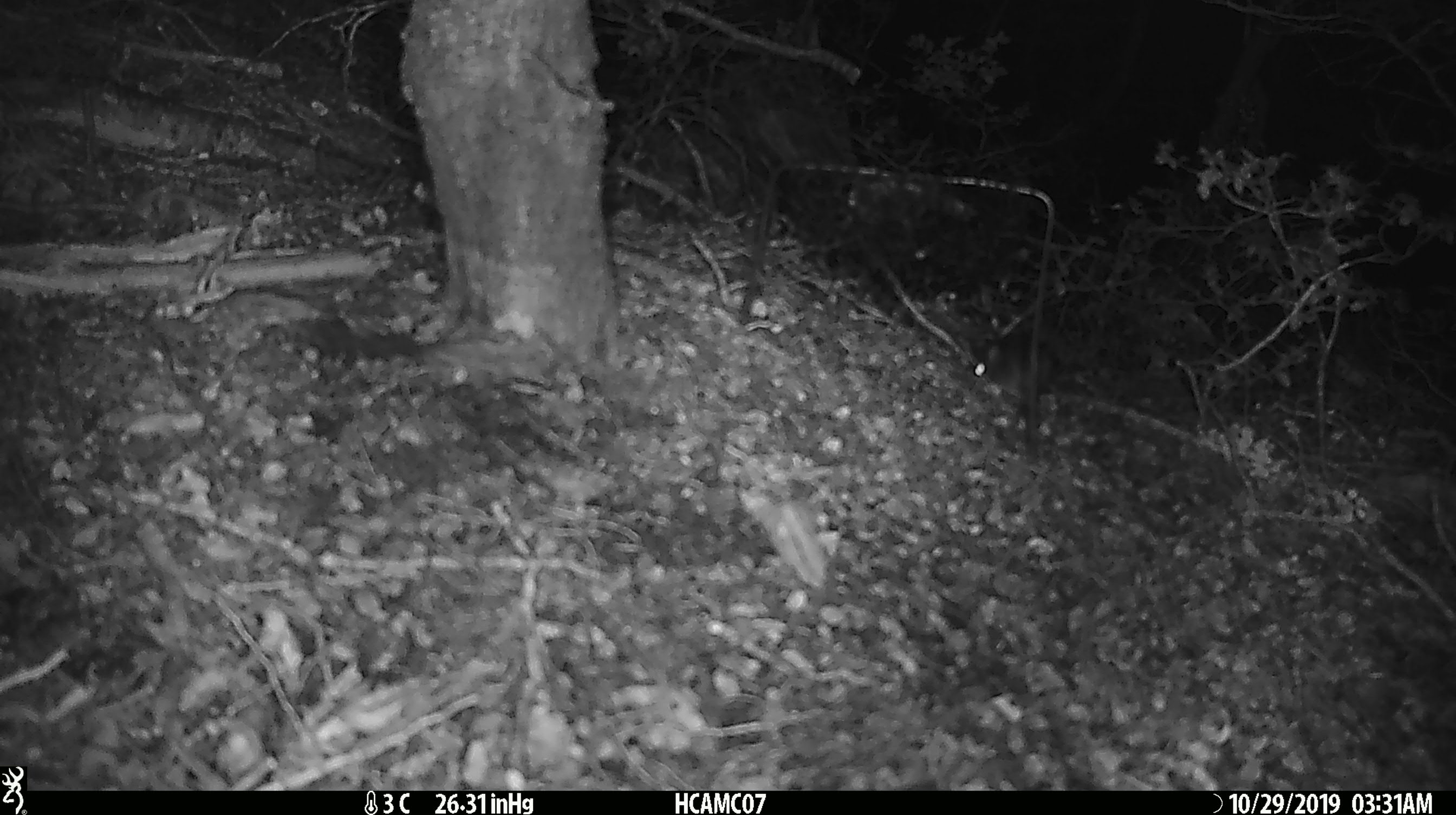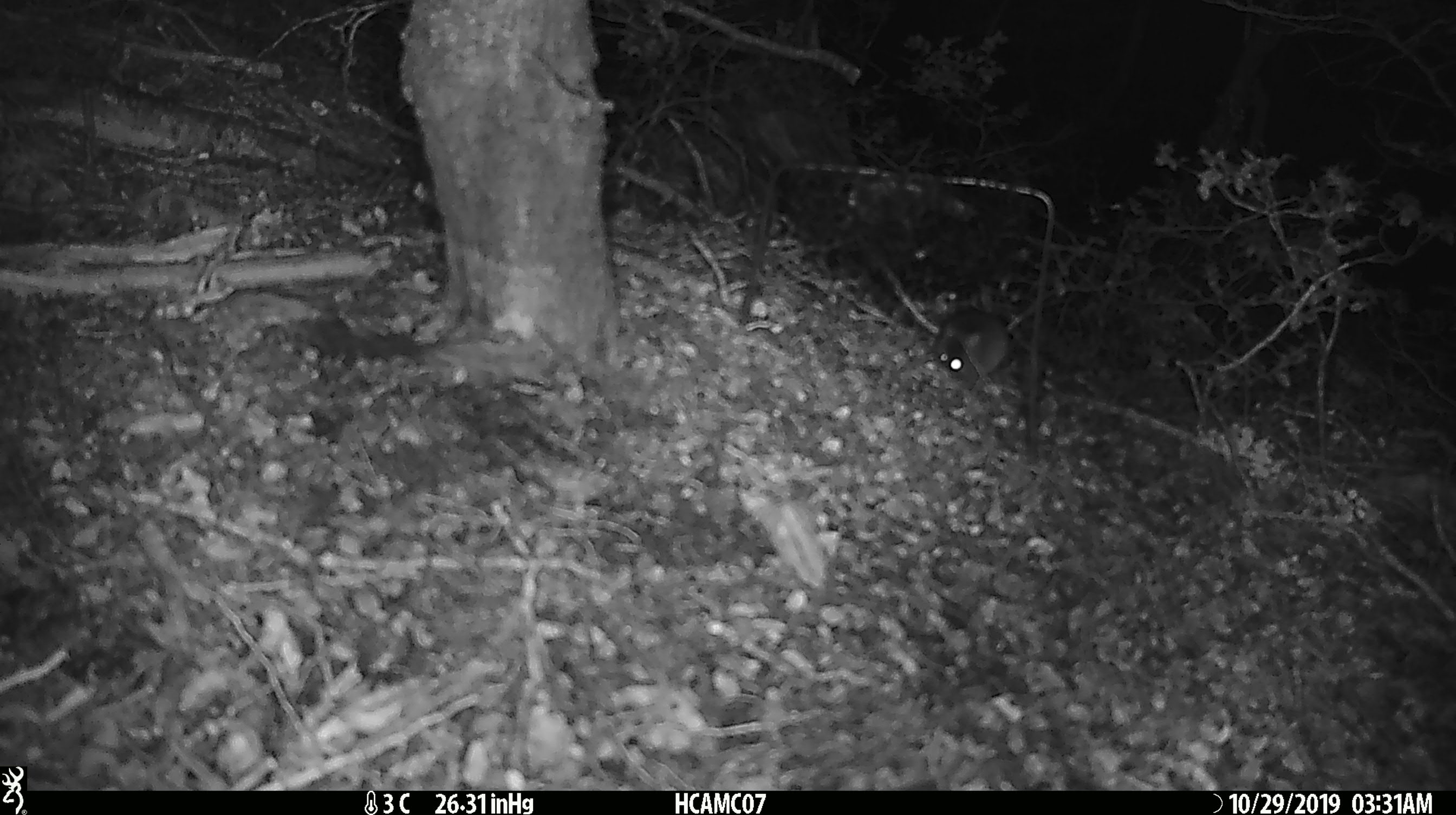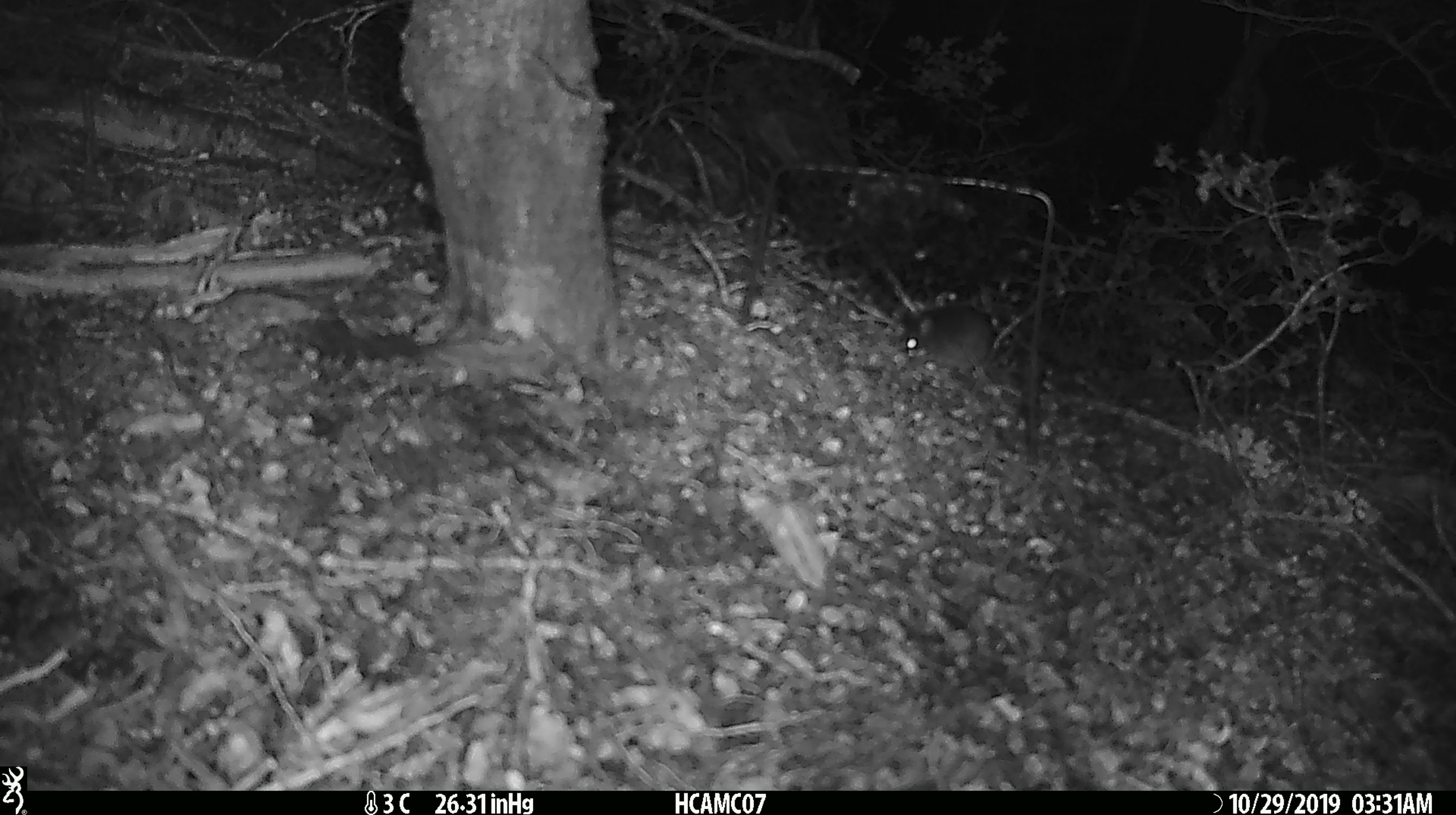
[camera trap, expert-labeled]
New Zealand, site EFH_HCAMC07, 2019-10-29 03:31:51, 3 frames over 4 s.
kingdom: Animalia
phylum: Chordata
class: Mammalia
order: Rodentia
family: Muridae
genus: Mus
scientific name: Mus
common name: mouse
Mouse (Mus).